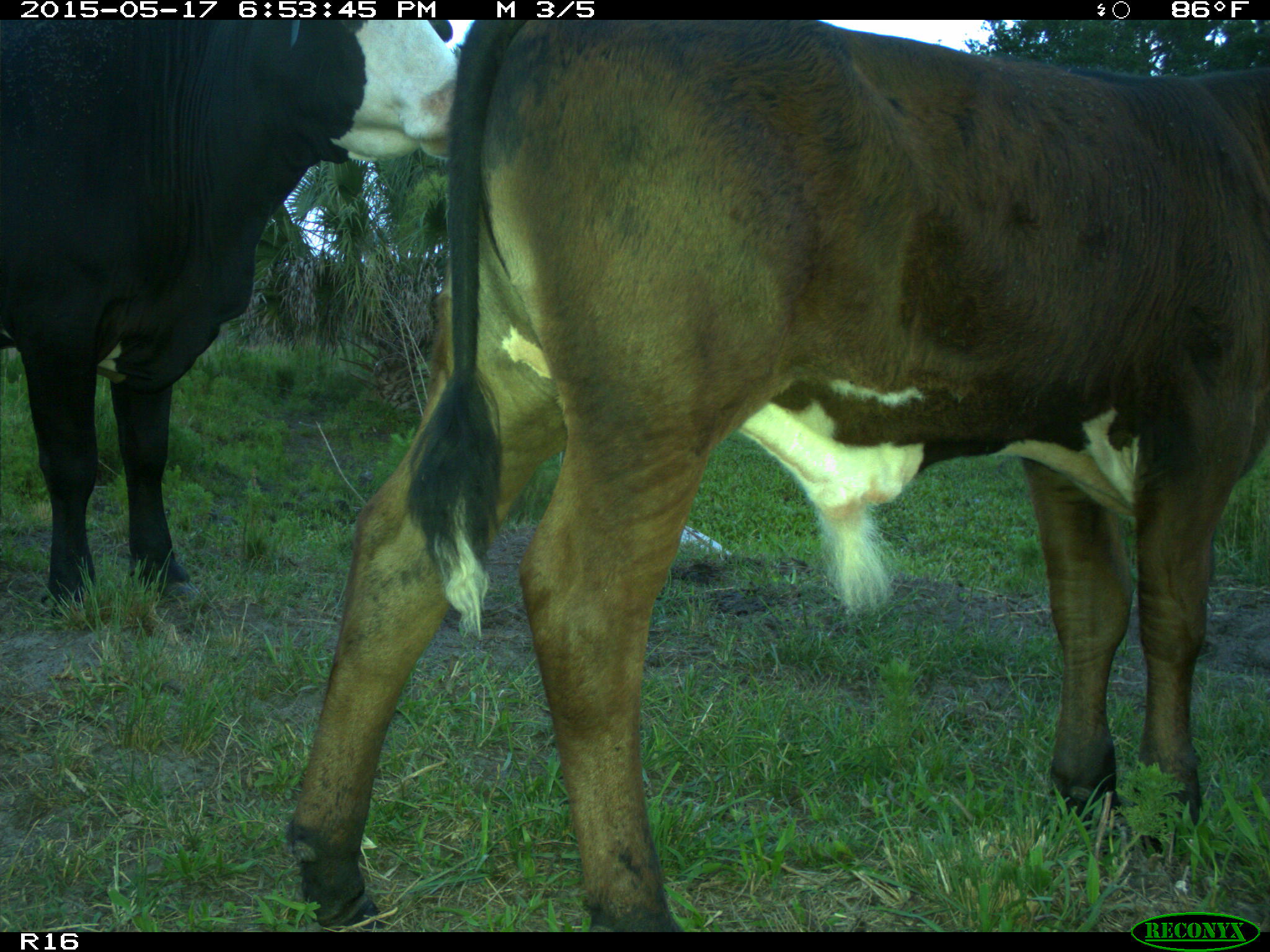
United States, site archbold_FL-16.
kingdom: Animalia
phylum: Chordata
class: Mammalia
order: Artiodactyla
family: Bovidae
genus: Bos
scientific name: Bos taurus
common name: domestic cow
Bos taurus (domestic cow).